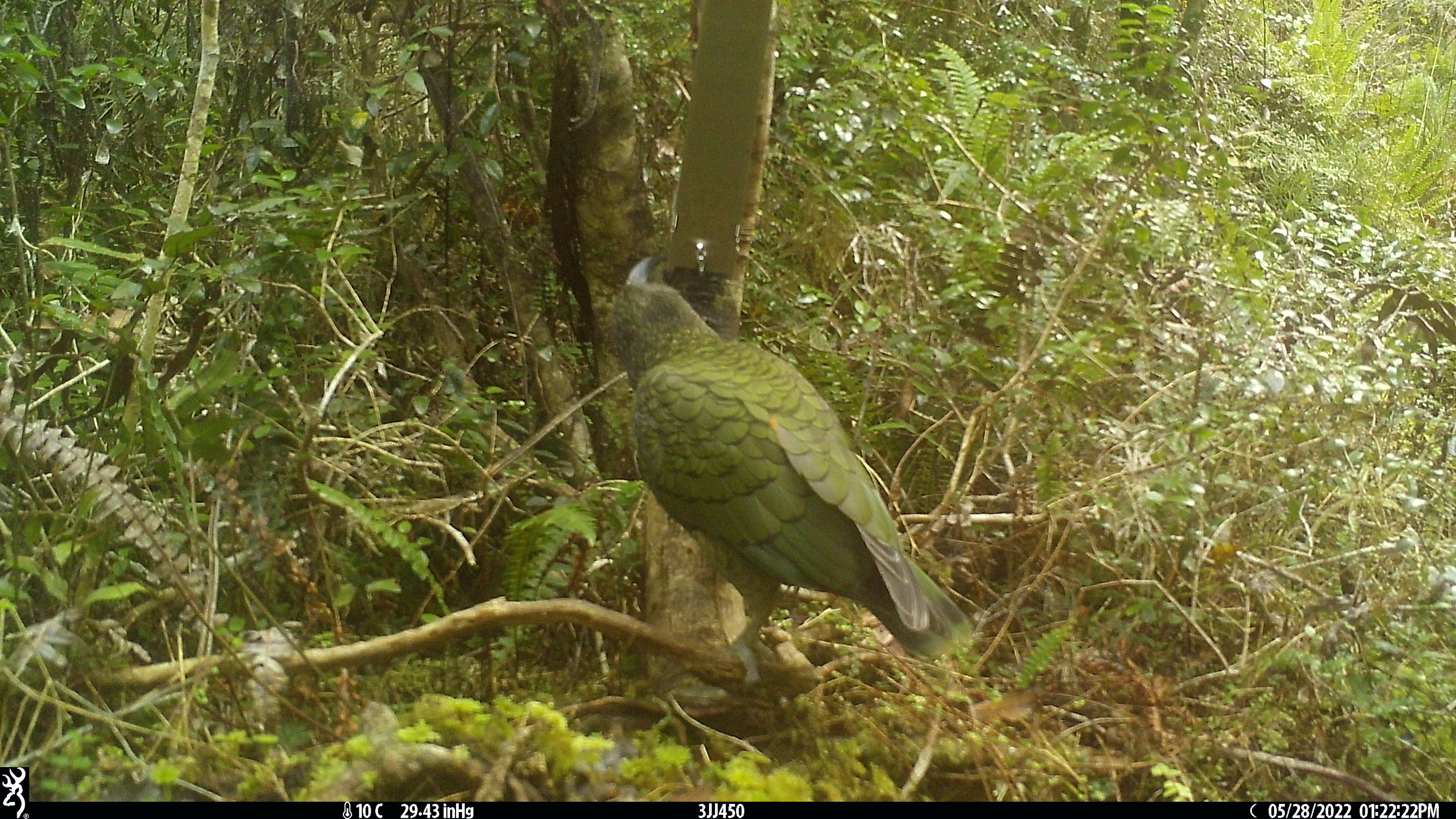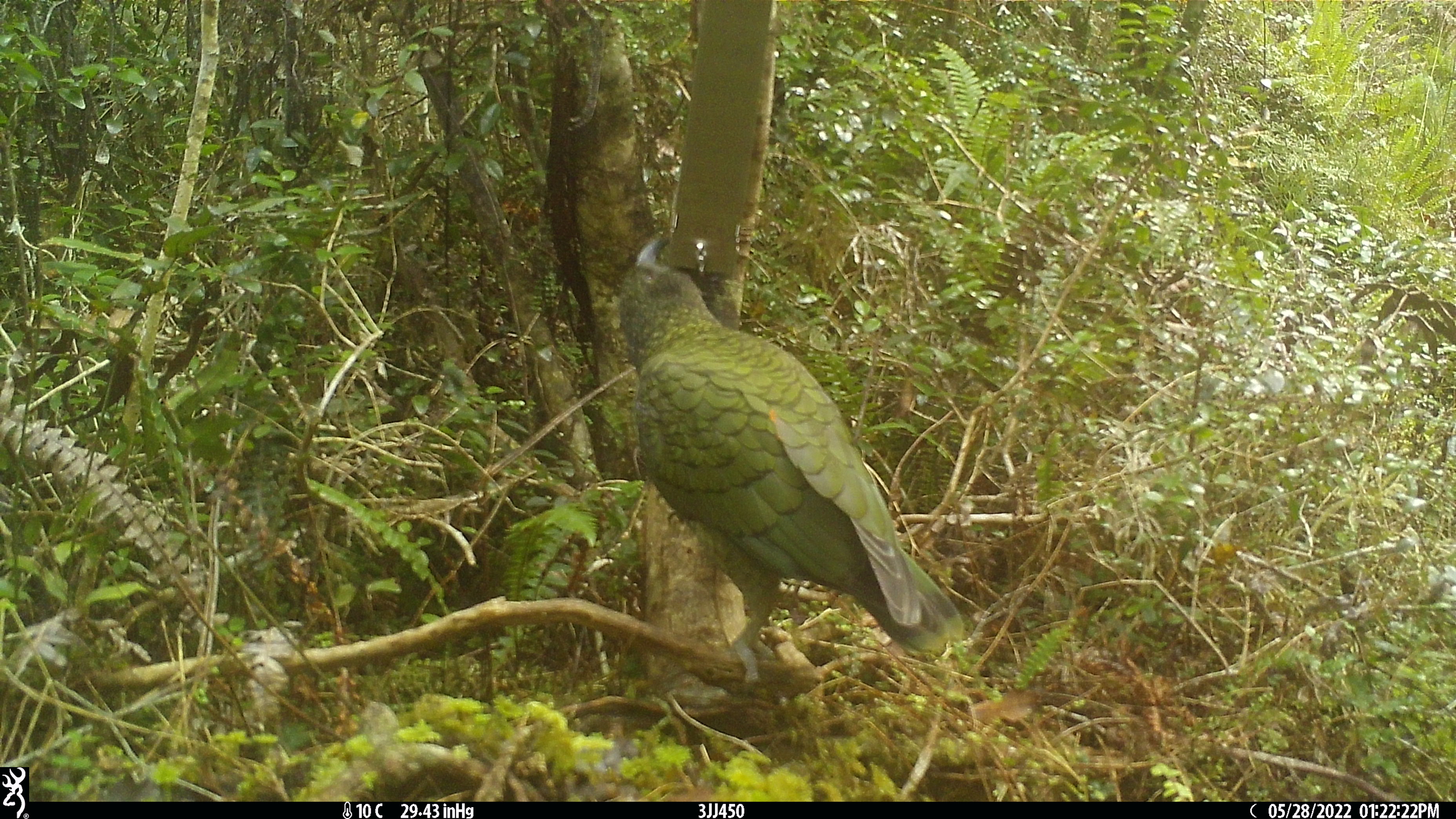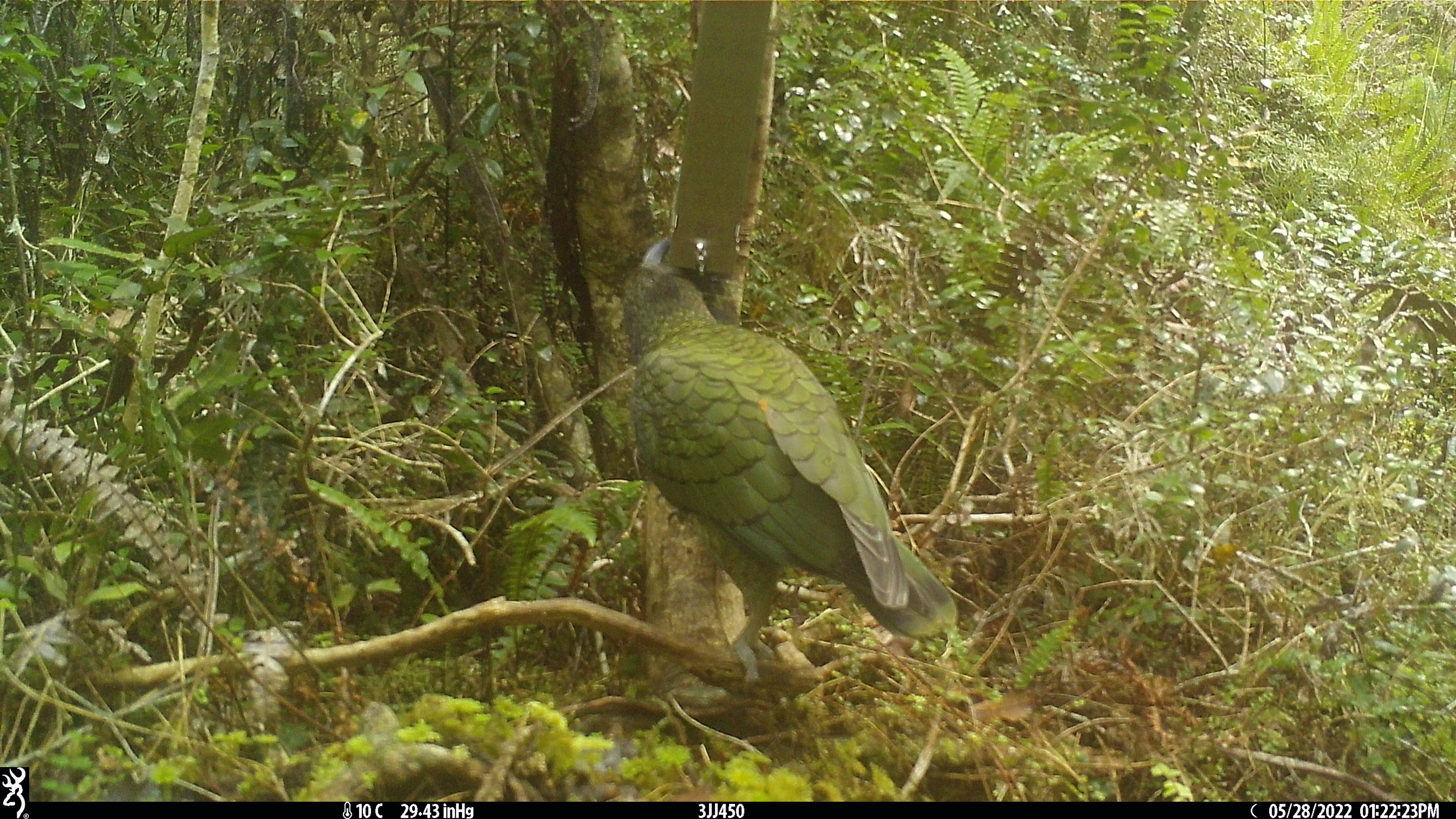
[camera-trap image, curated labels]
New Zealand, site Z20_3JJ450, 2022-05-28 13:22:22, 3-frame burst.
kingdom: Animalia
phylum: Chordata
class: Aves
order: Psittaciformes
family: Strigopidae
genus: Nestor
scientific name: Nestor notabilis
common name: kea